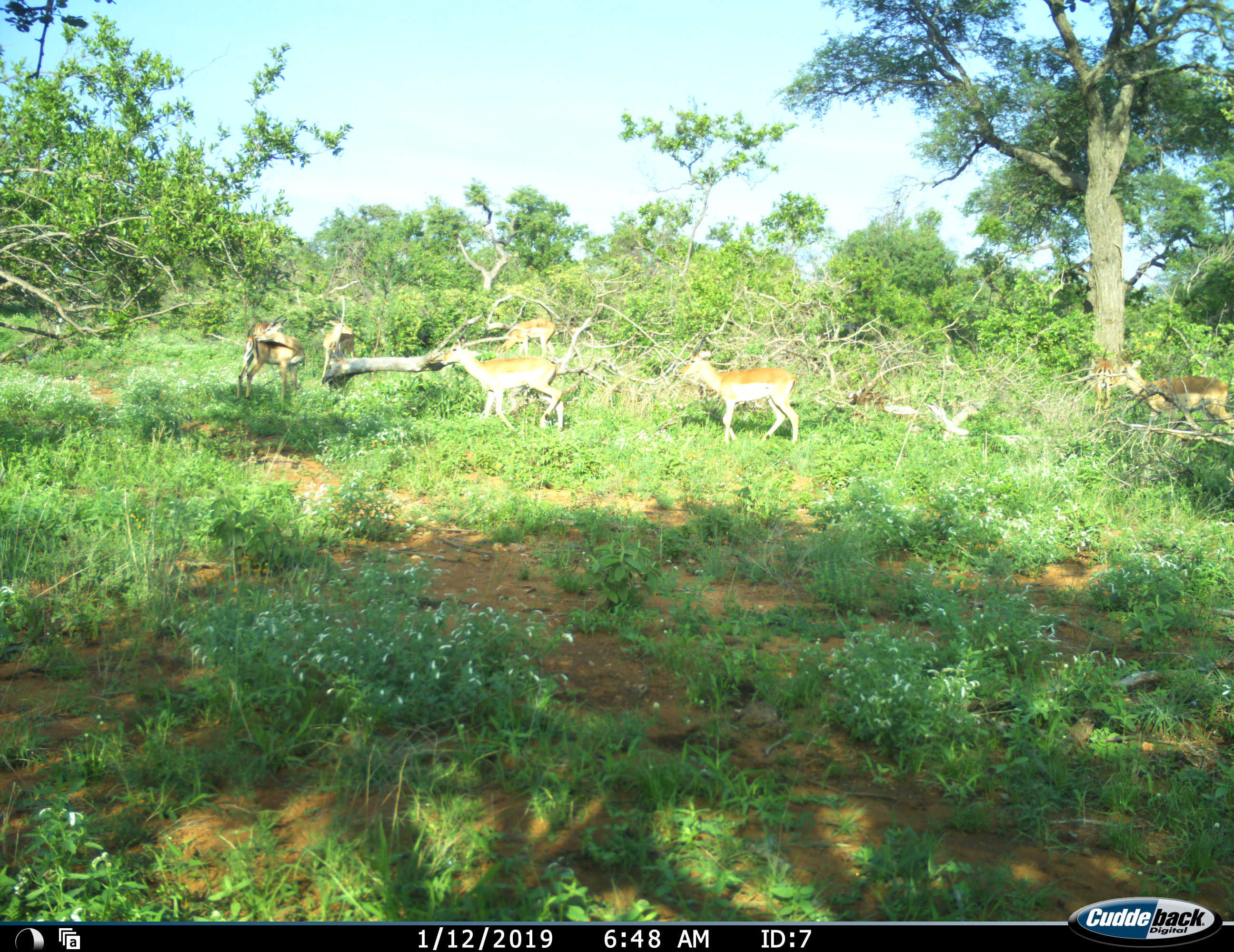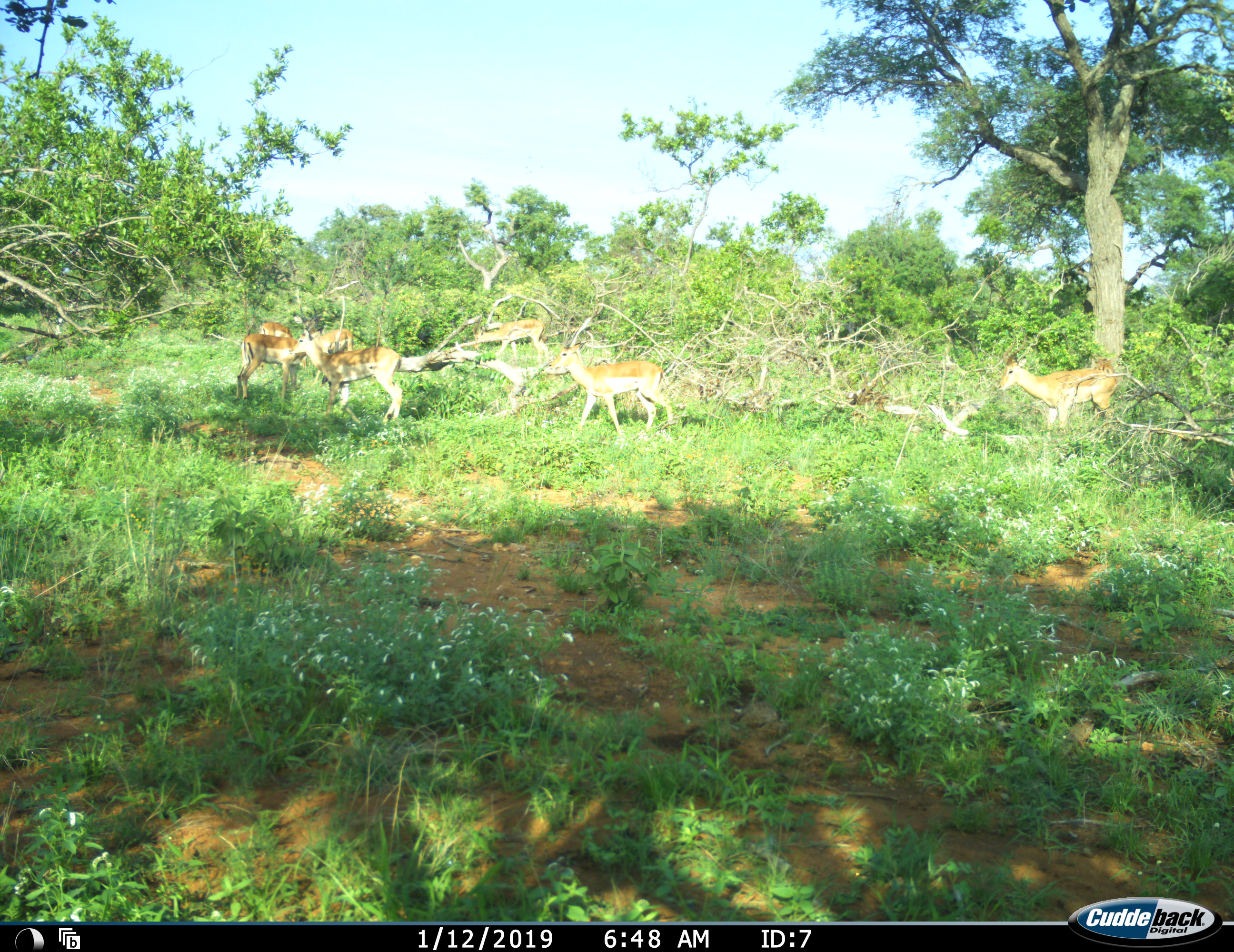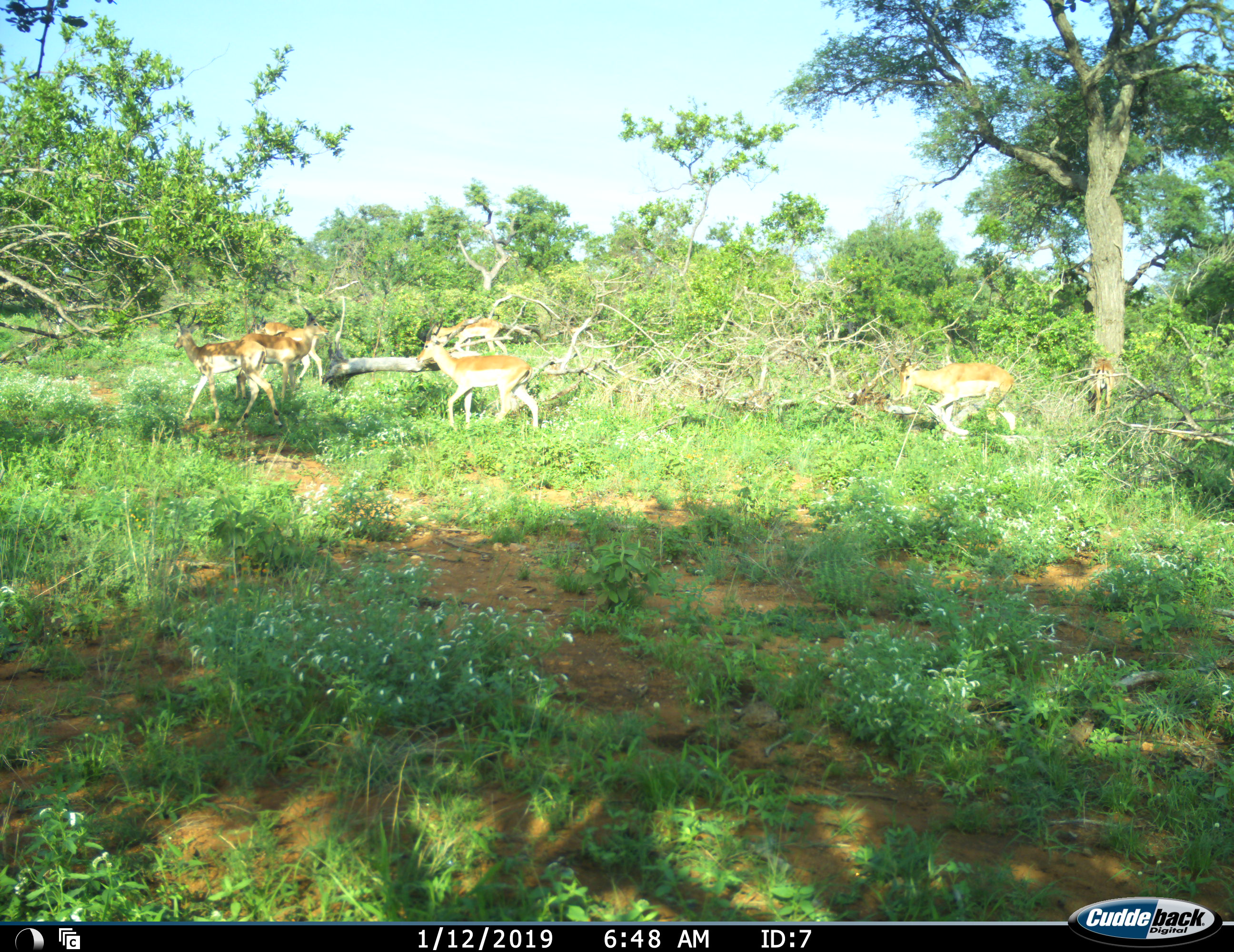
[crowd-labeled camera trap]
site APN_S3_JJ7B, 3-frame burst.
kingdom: Animalia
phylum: Chordata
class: Mammalia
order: Artiodactyla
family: Bovidae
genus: Aepyceros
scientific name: Aepyceros melampus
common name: impala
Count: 6.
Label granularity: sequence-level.